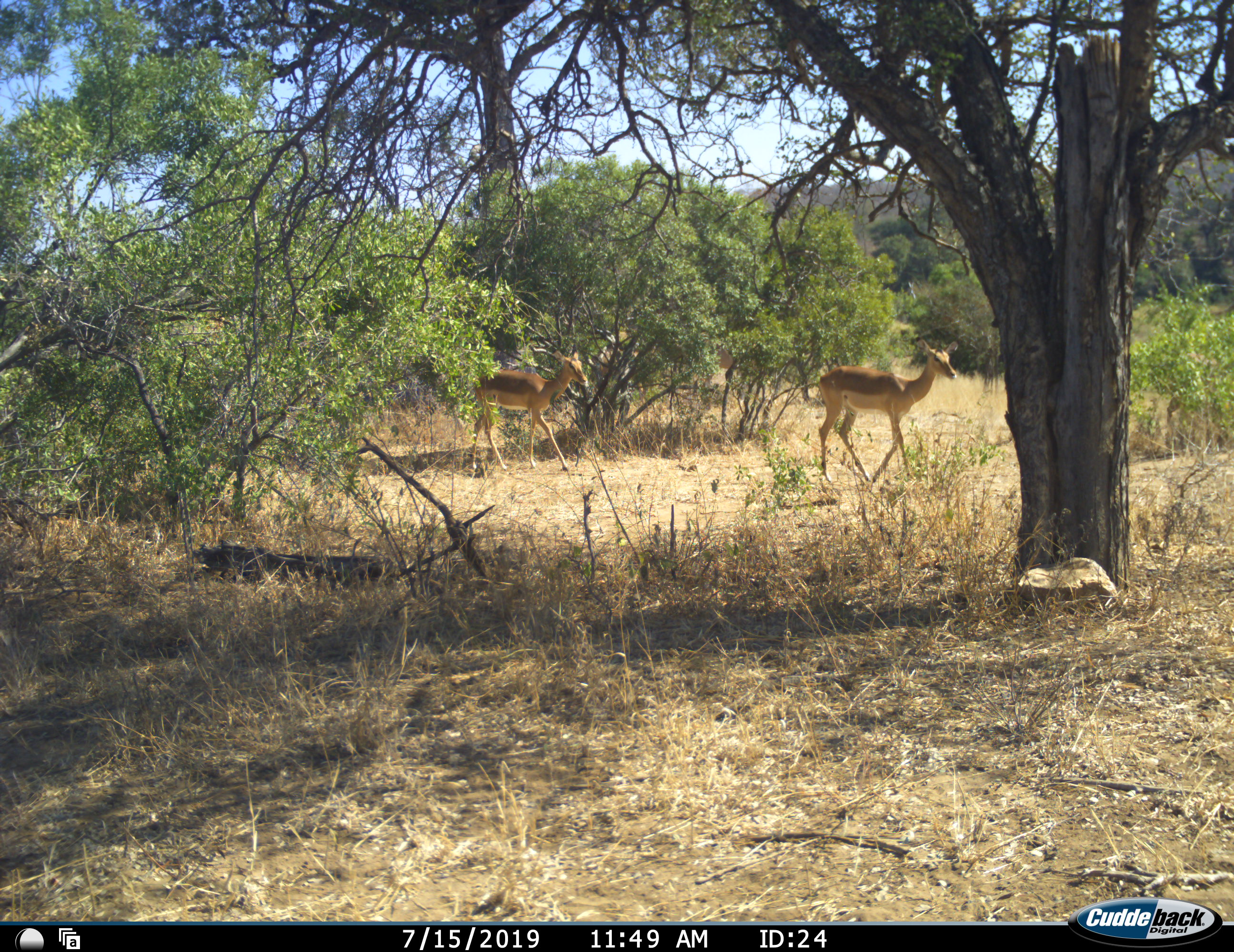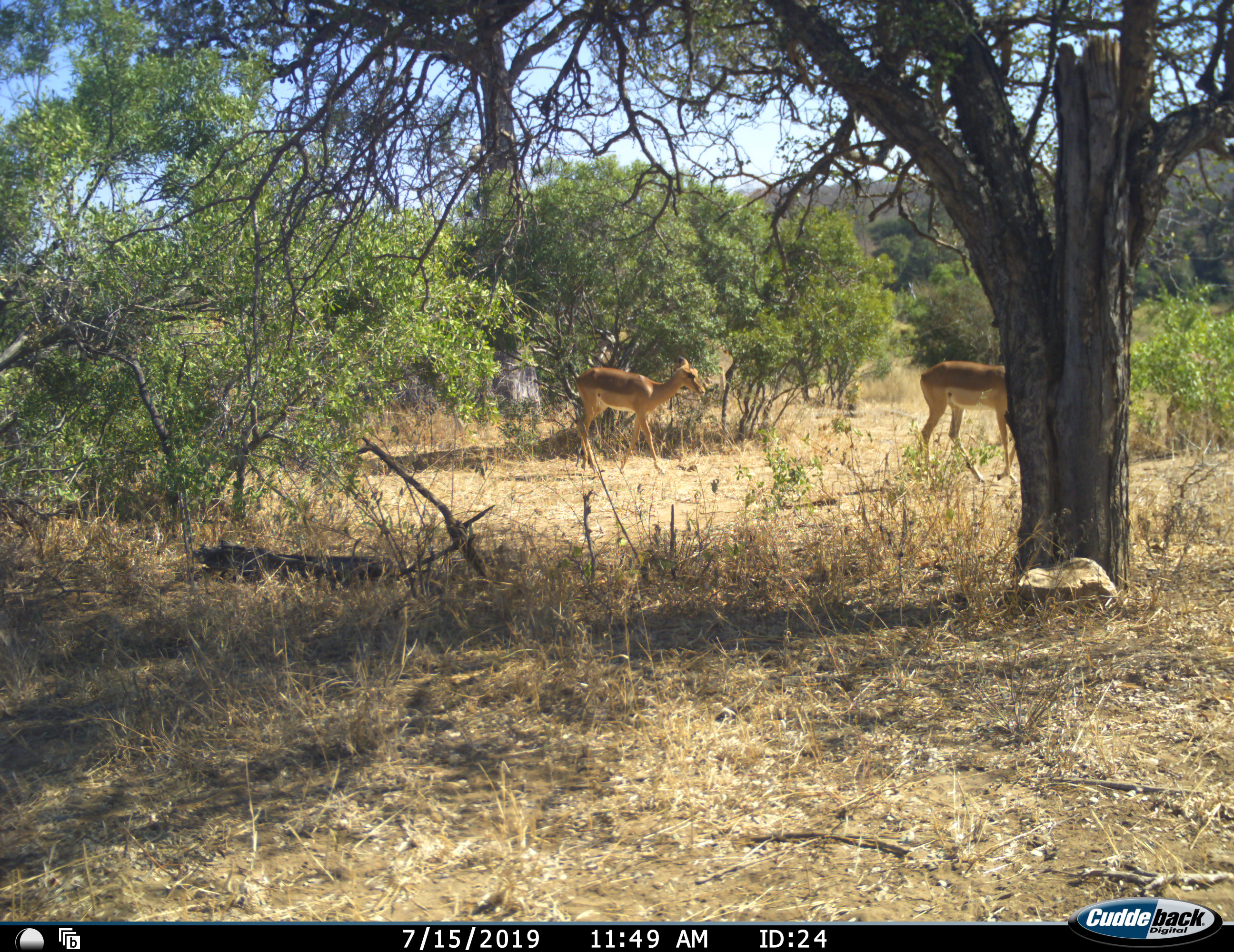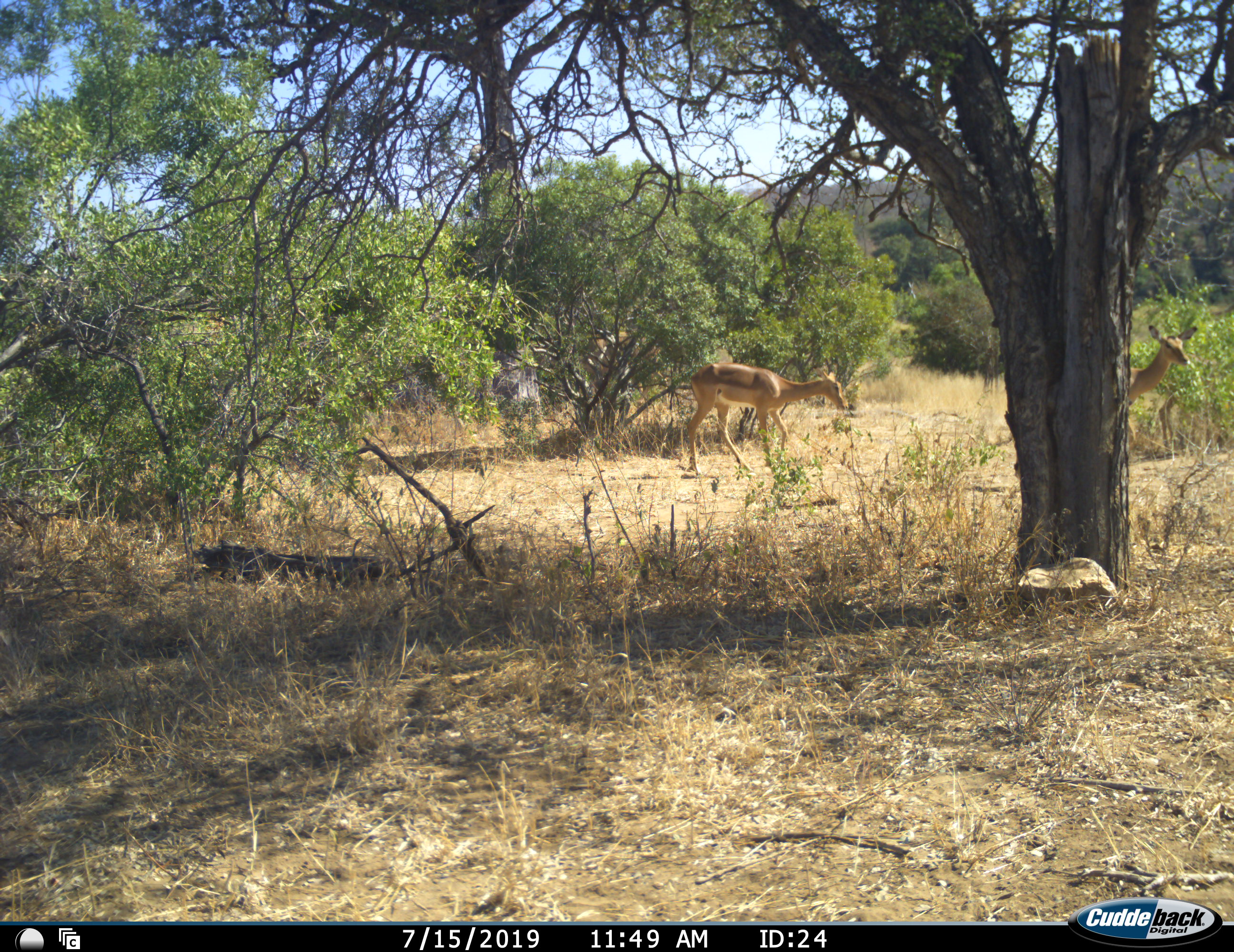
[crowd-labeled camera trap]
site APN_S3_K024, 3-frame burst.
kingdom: Animalia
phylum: Chordata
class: Mammalia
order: Artiodactyla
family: Bovidae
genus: Aepyceros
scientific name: Aepyceros melampus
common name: impala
Impala (Aepyceros melampus), count 2. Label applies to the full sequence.